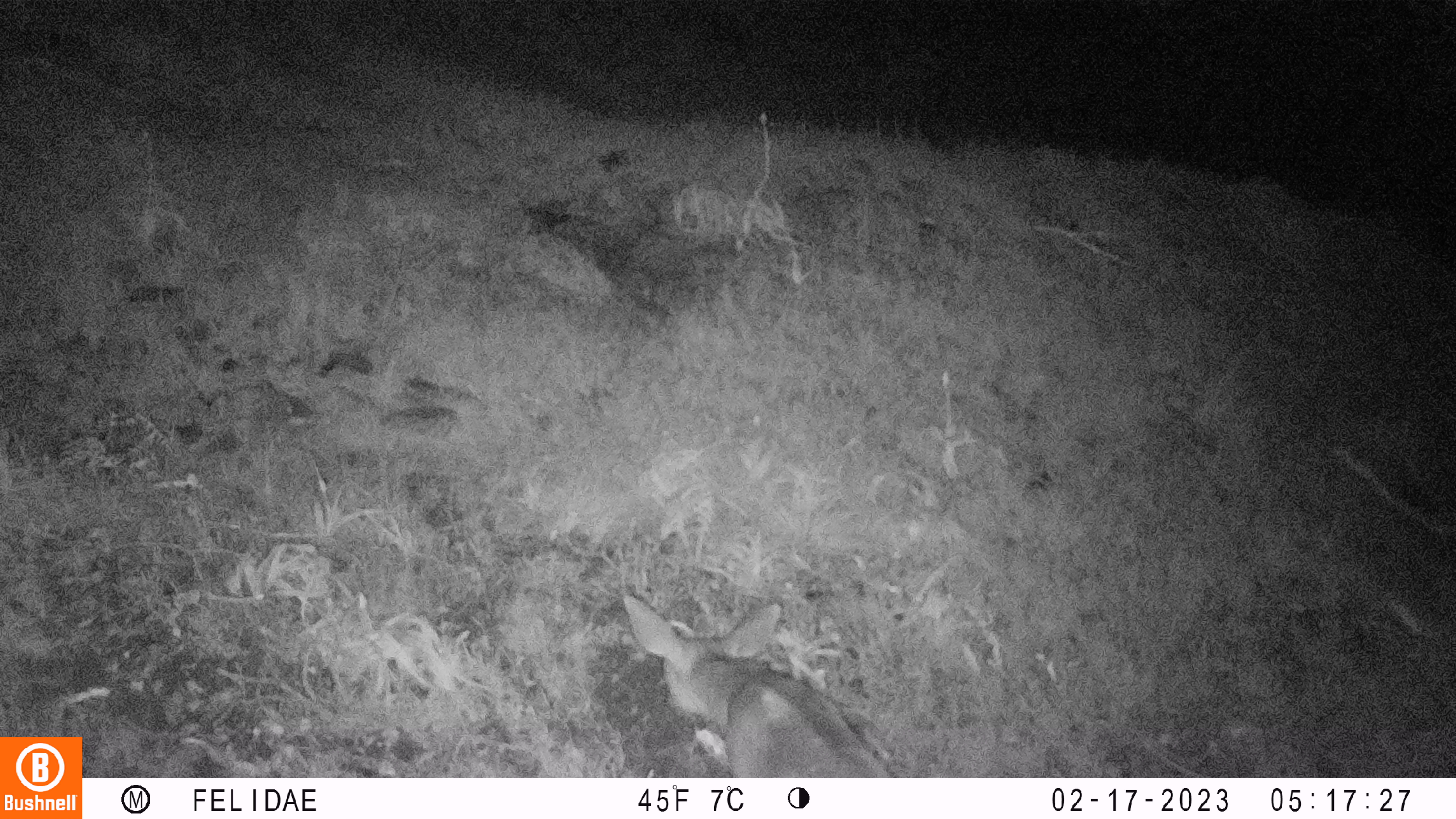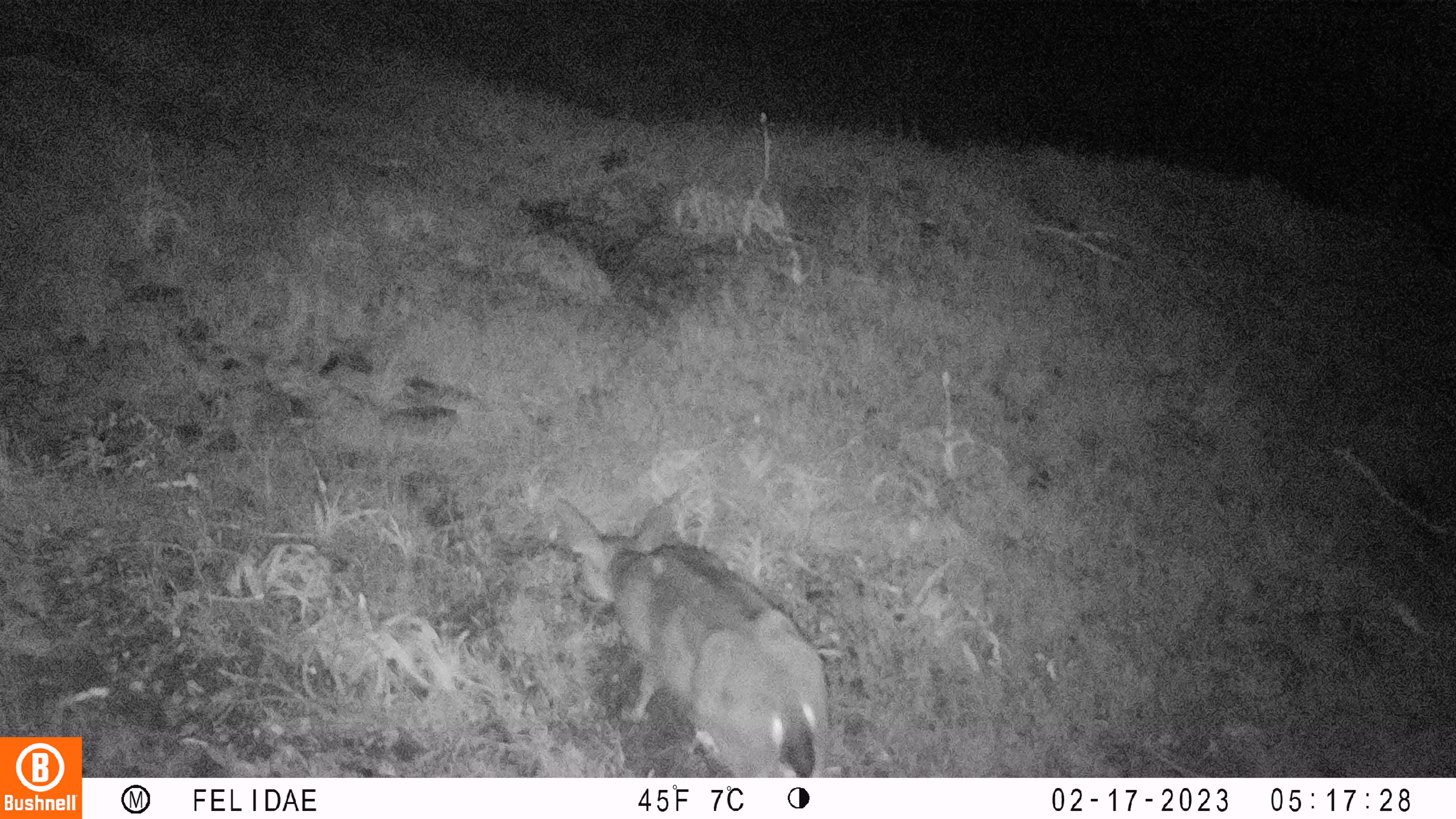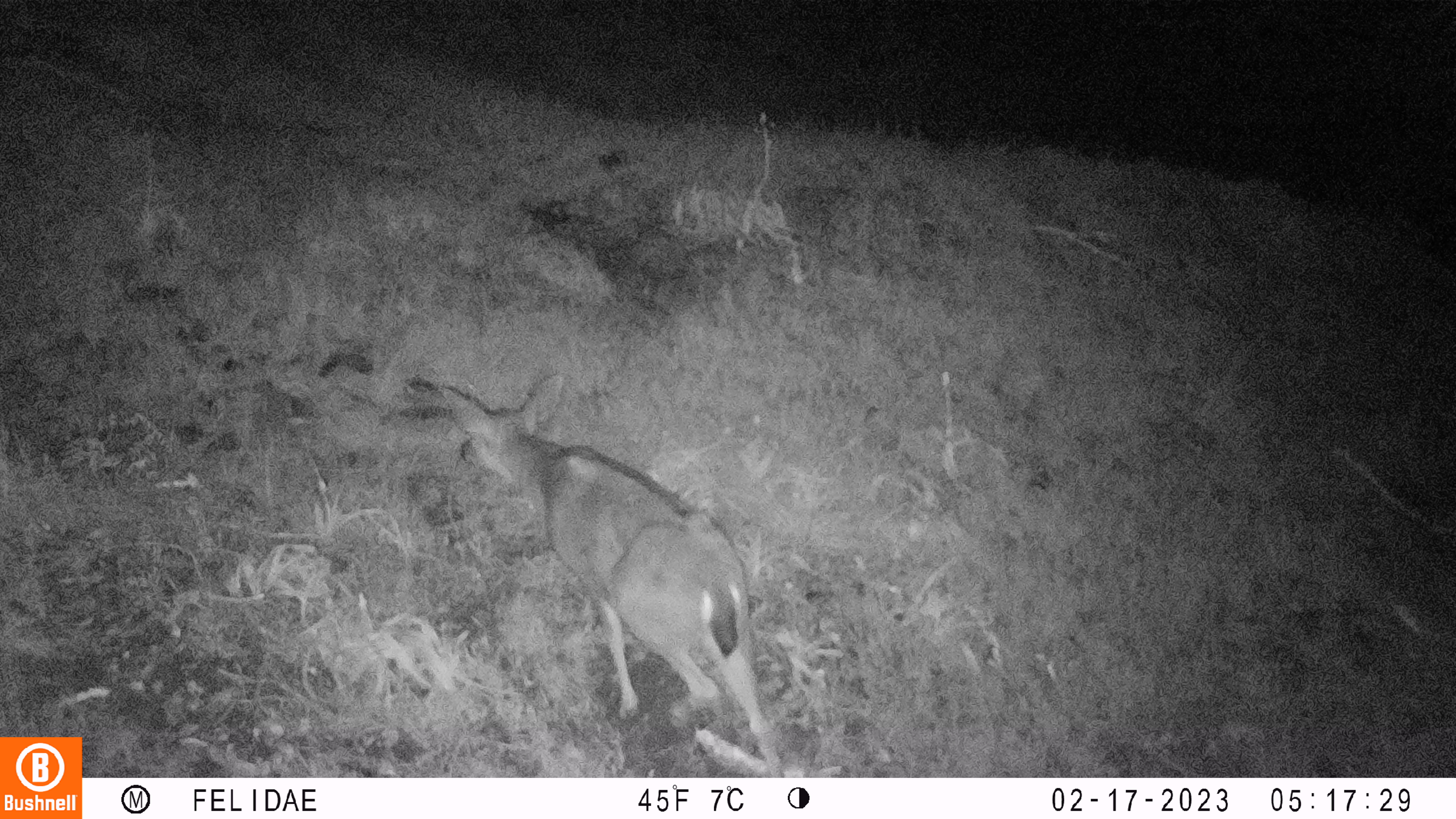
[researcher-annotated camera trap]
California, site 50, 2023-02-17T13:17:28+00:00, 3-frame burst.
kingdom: Animalia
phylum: Chordata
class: Mammalia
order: Artiodactyla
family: Cervidae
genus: Odocoileus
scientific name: Odocoileus hemionus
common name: mule deer